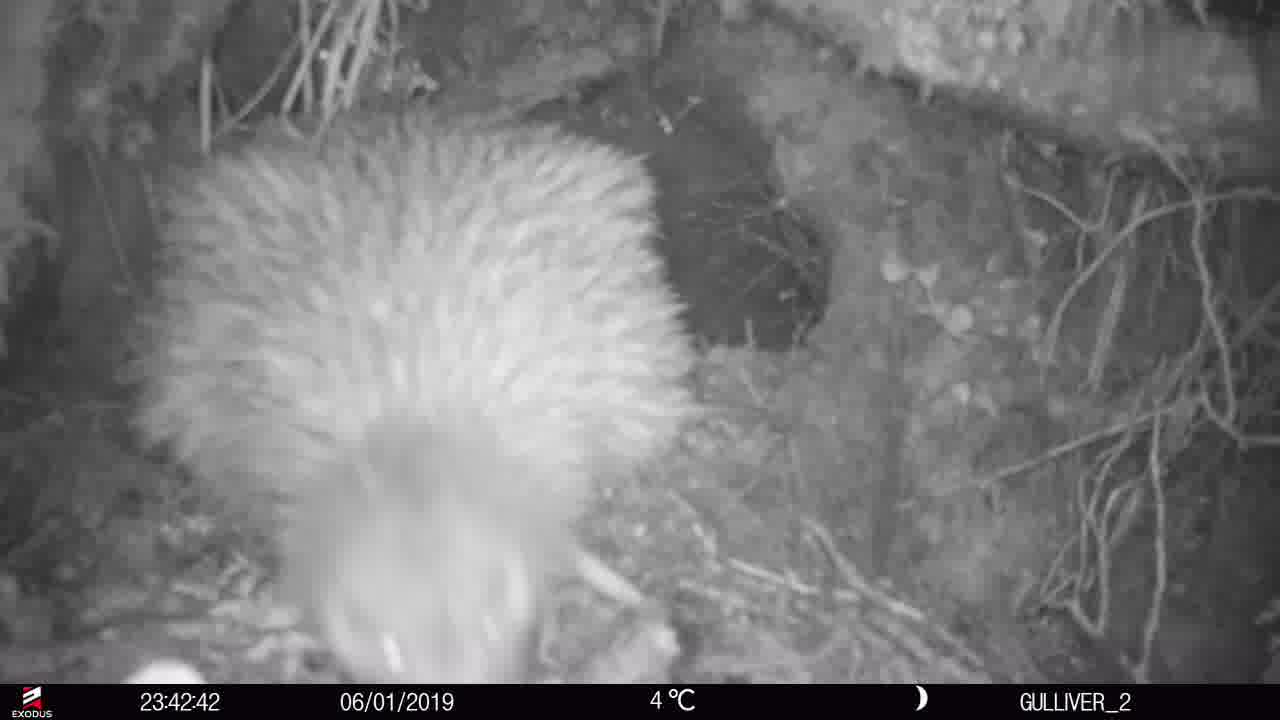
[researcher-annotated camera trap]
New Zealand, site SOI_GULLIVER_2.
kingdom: Animalia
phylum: Chordata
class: Aves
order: Apterygiformes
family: Apterygidae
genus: Apteryx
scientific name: Apteryx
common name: kiwi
Kiwi (Apteryx).